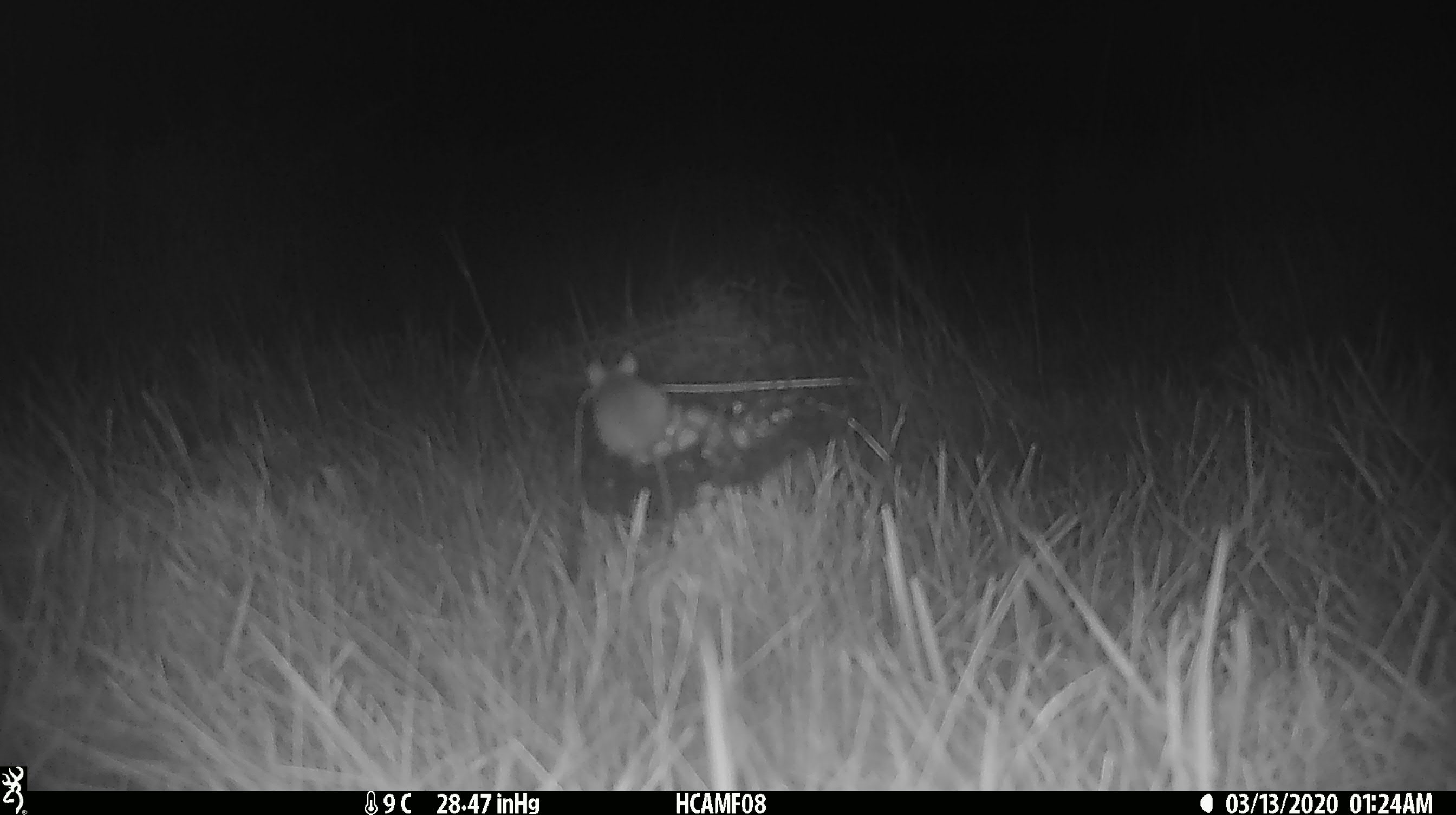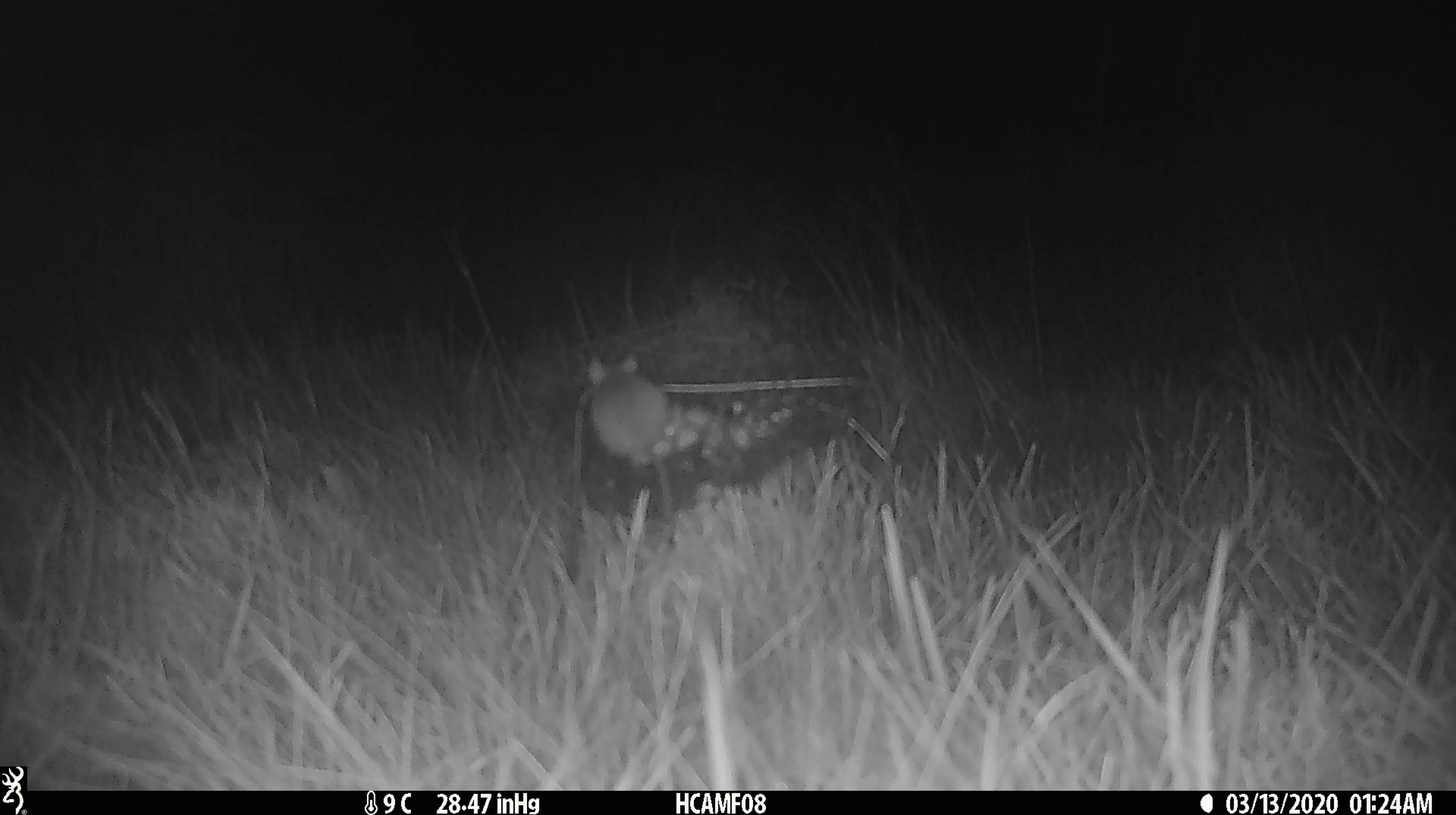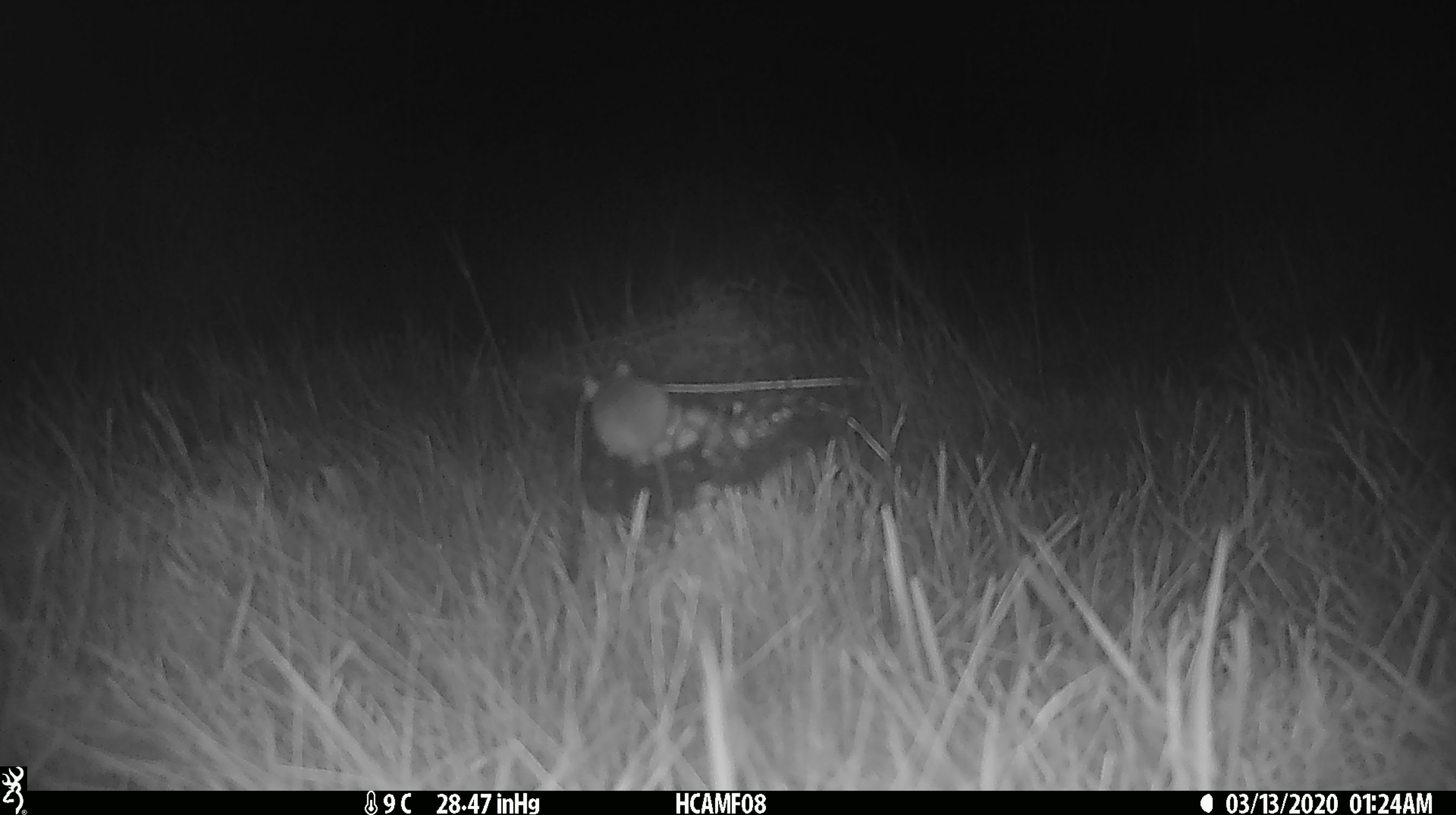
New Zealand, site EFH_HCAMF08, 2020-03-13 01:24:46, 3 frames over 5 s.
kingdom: Animalia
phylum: Chordata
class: Mammalia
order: Rodentia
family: Muridae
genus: Mus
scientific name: Mus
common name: mouse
Mouse (Mus).